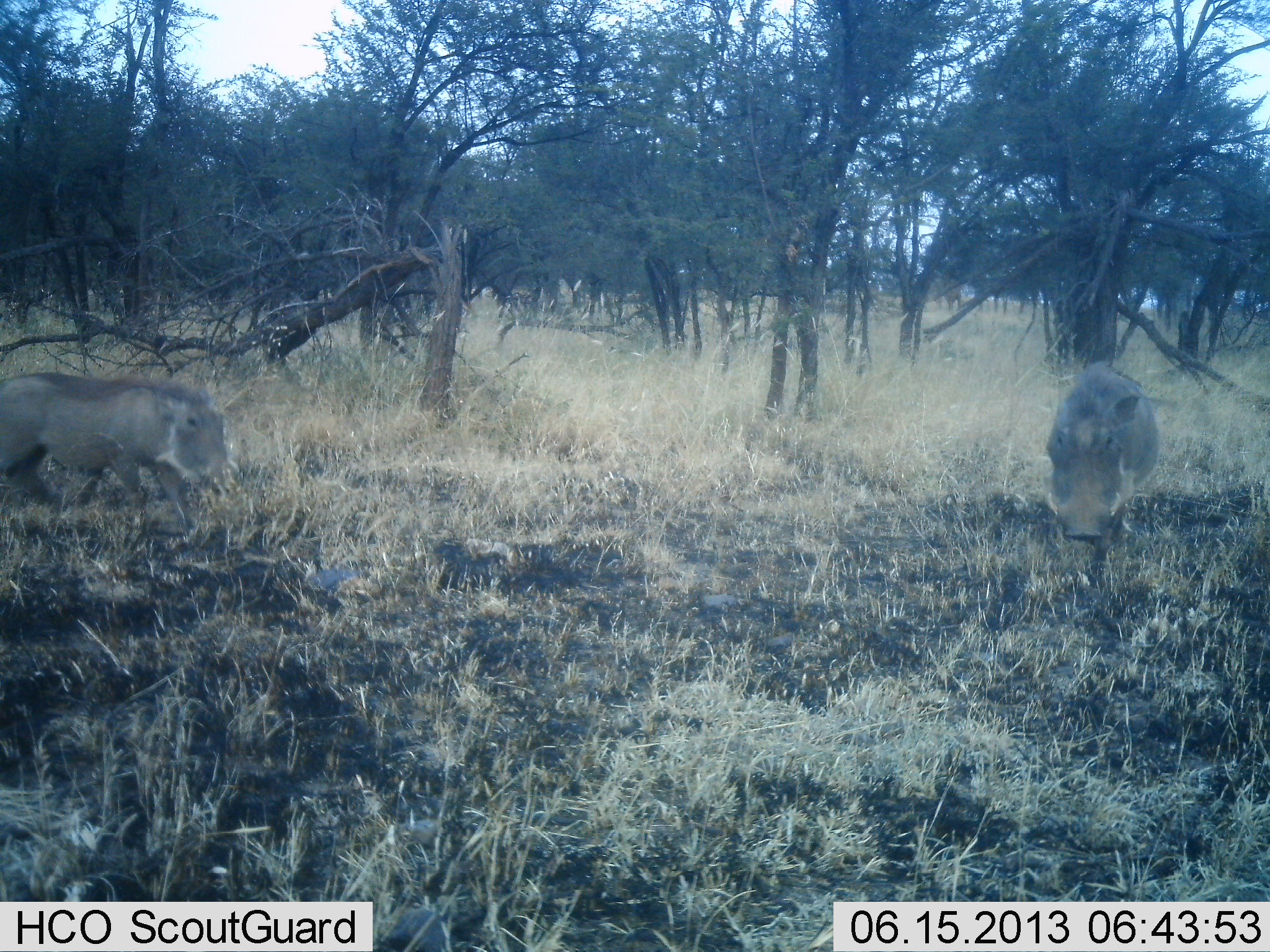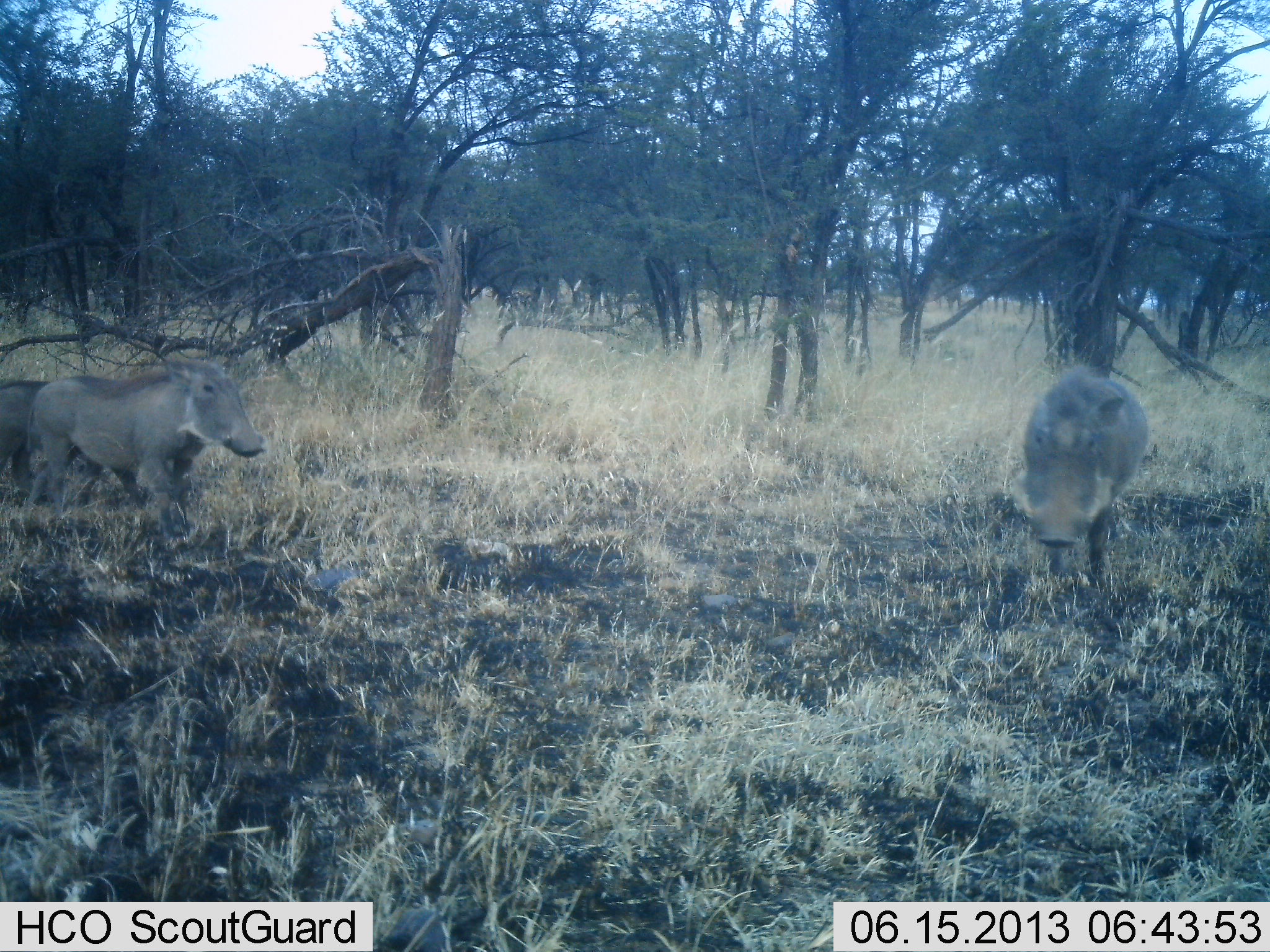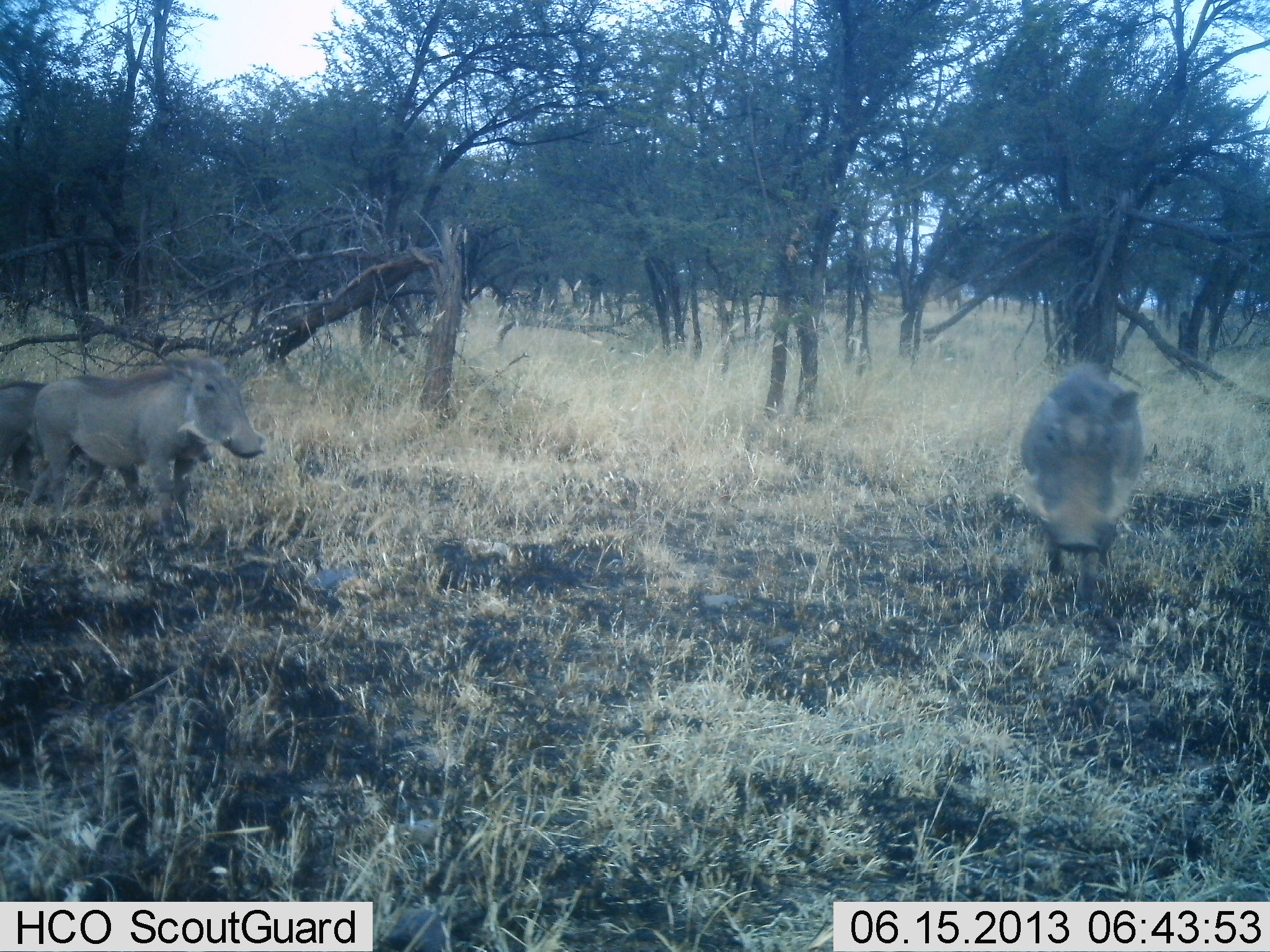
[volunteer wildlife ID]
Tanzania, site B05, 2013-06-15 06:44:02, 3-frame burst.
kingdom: Animalia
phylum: Chordata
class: Mammalia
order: Artiodactyla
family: Suidae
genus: Phacochoerus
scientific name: Phacochoerus africanus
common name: warthog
Warthog (Phacochoerus africanus), count 3. Behavior (volunteer vote fractions): standing 50%, resting 0%, moving 67%, interacting 0%. Young present (vote fraction): 22%. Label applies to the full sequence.